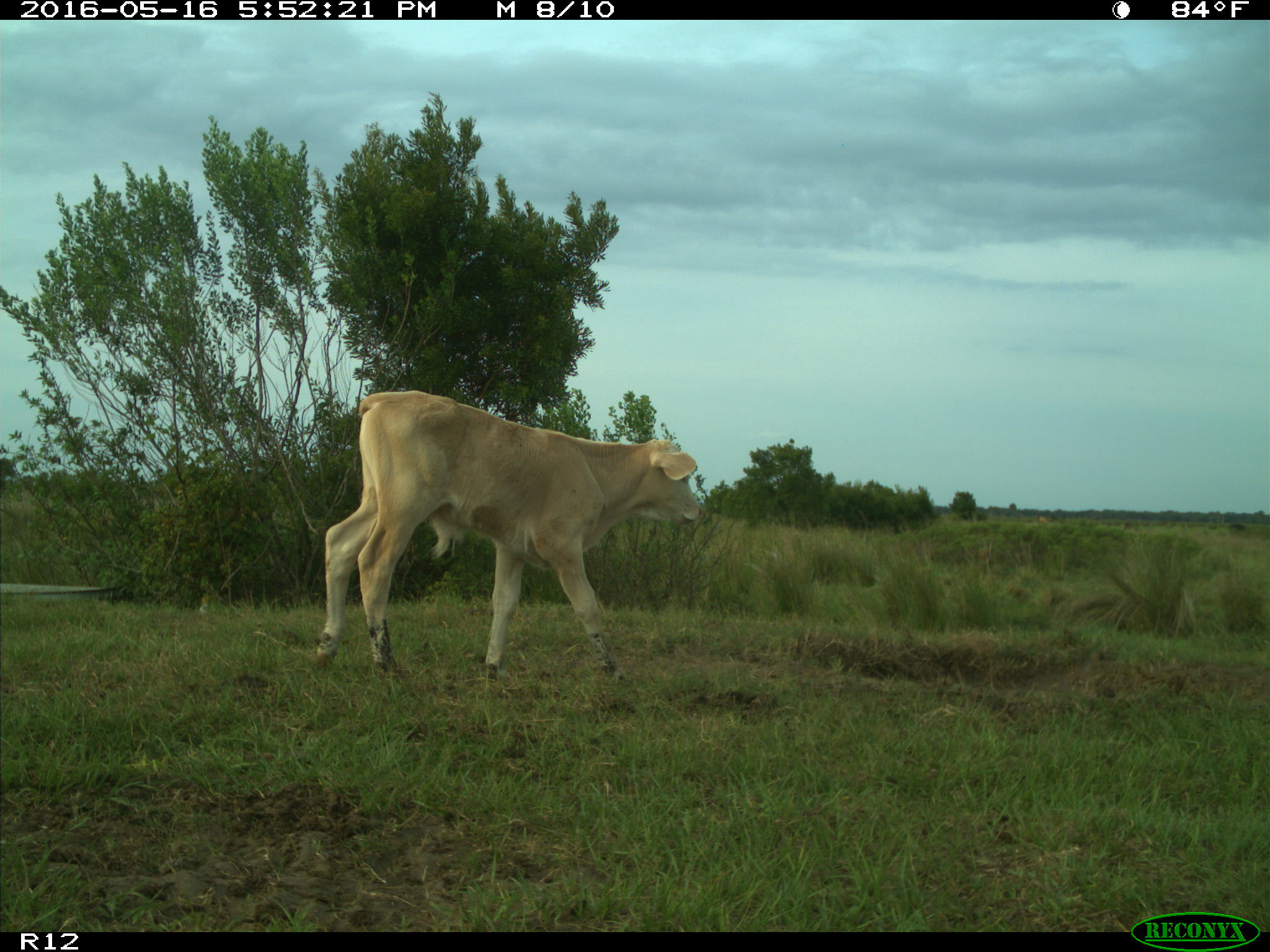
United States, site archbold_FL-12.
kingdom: Animalia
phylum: Chordata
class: Mammalia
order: Artiodactyla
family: Bovidae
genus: Bos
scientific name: Bos taurus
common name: domestic cow